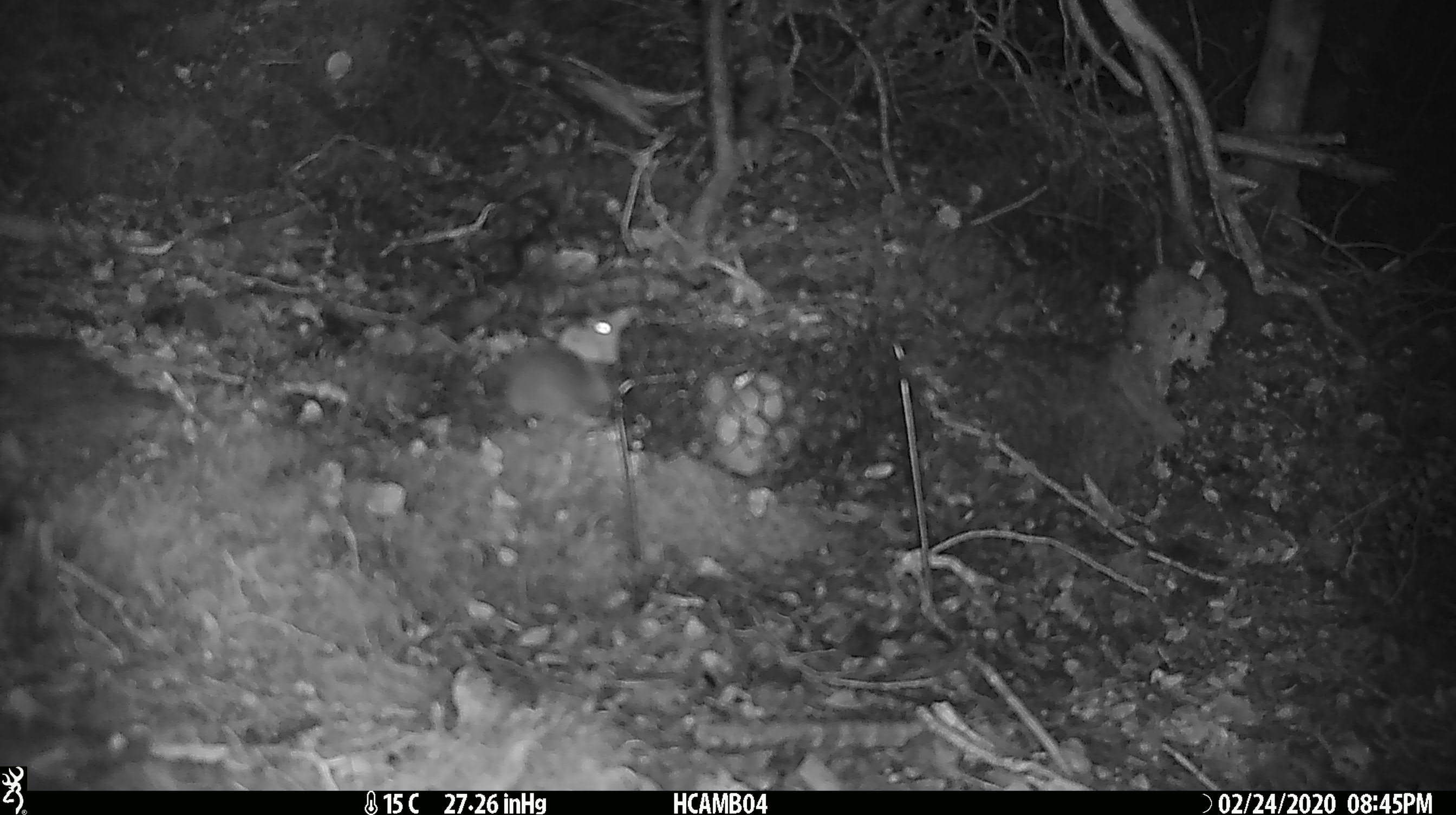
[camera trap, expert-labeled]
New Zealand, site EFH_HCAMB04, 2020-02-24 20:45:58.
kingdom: Animalia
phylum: Chordata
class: Mammalia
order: Rodentia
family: Muridae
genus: Mus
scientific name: Mus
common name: mouse